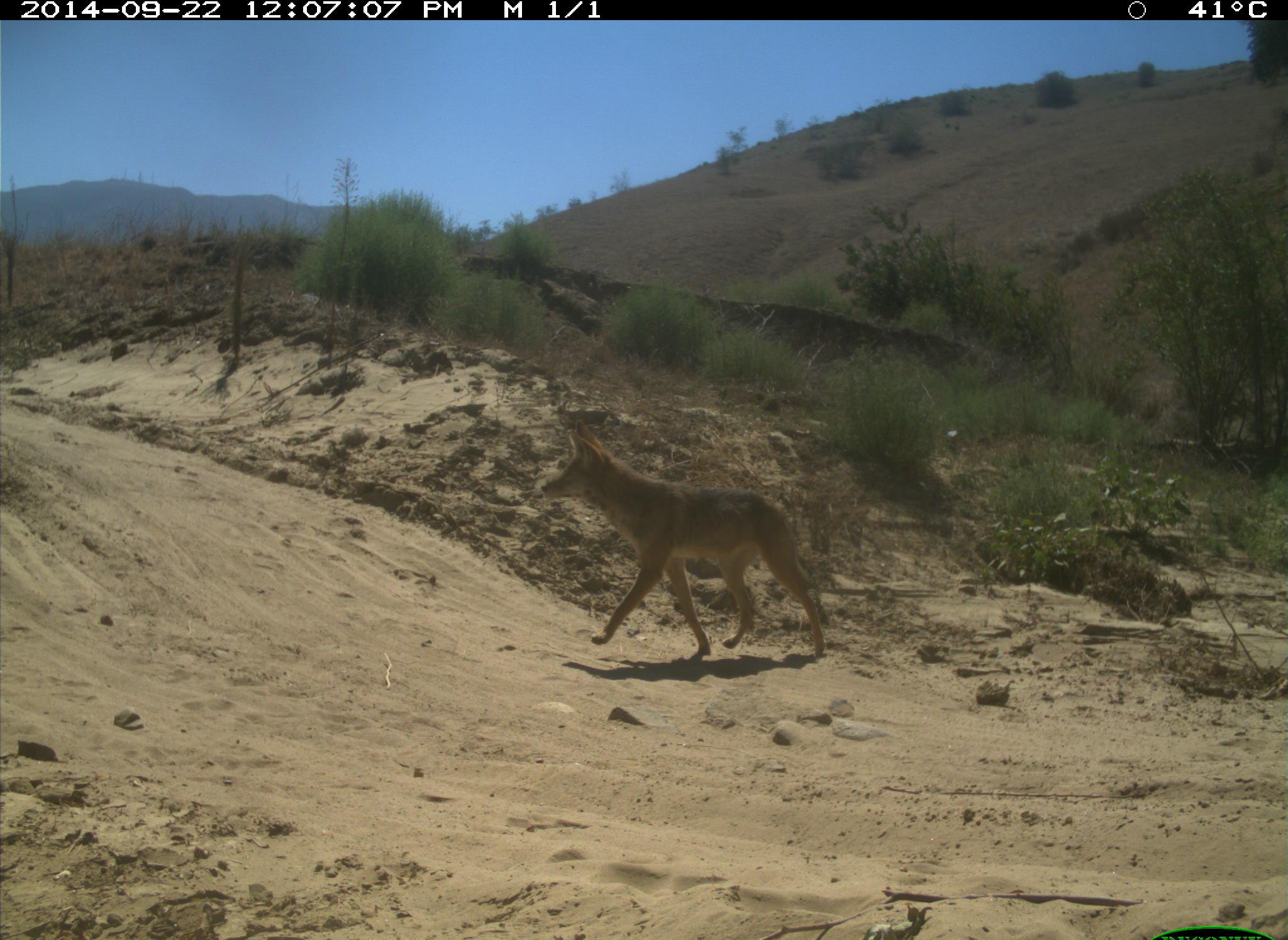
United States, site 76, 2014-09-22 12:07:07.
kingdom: Animalia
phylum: Chordata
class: Mammalia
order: Carnivora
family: Canidae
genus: Canis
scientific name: Canis latrans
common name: coyote